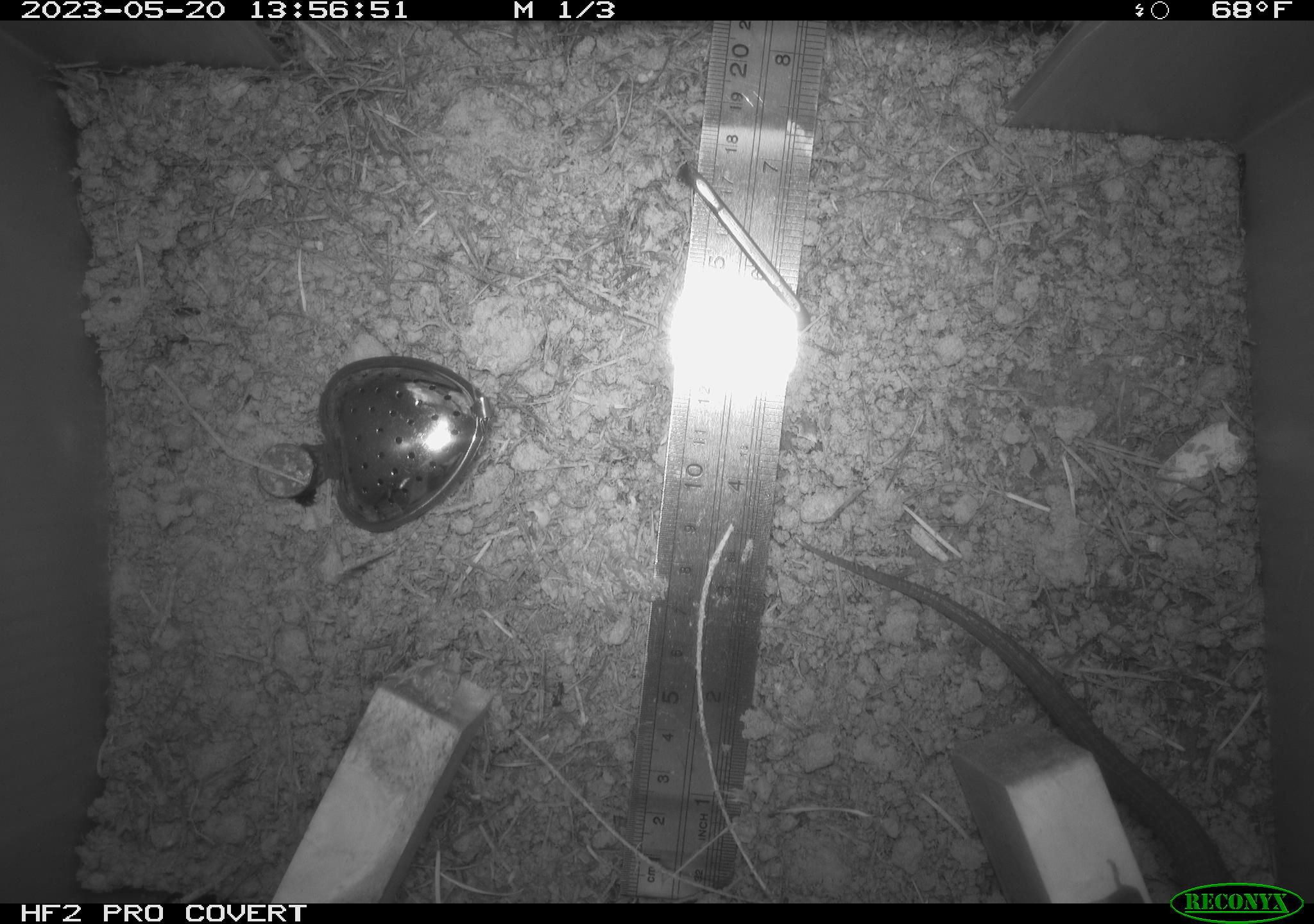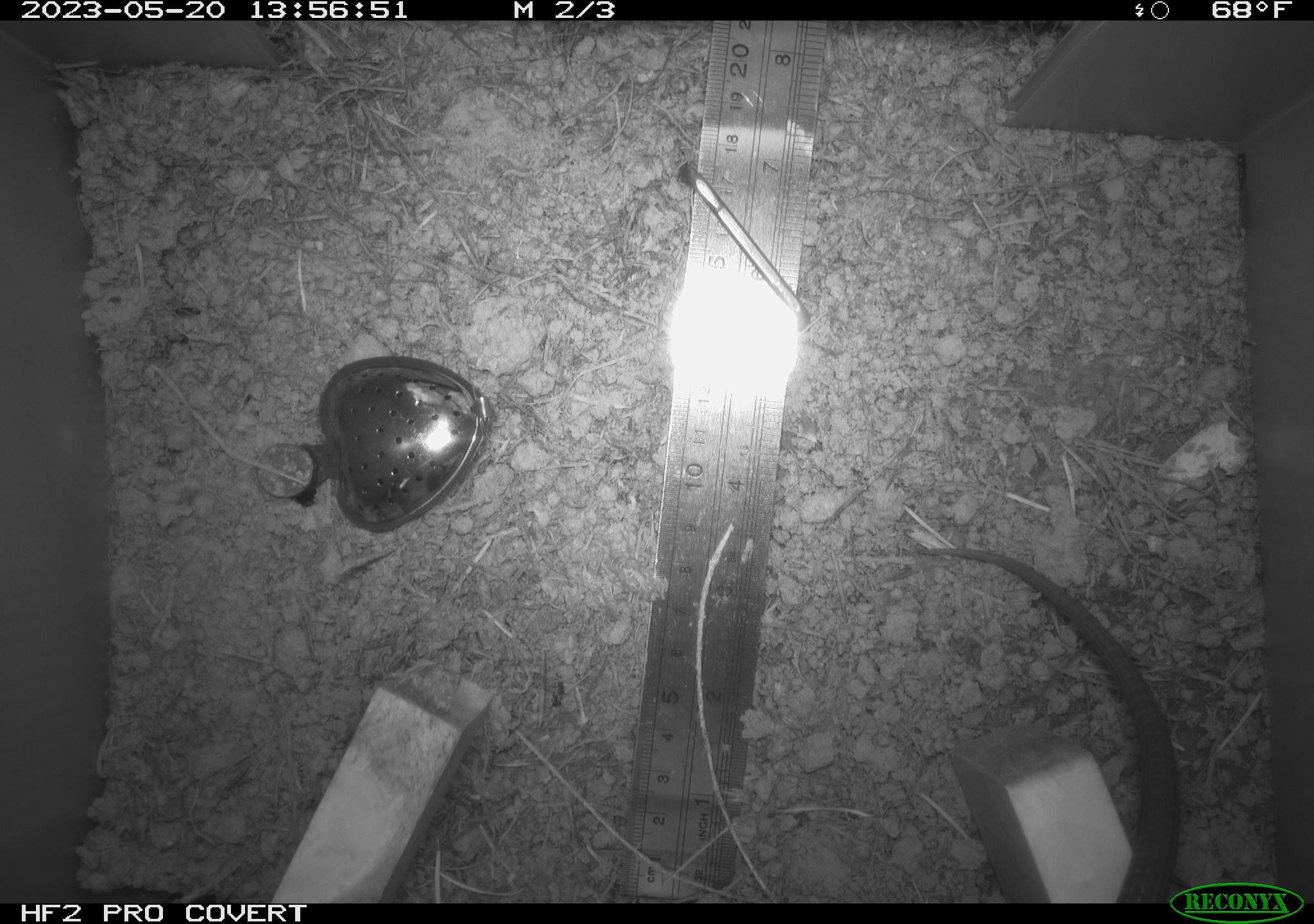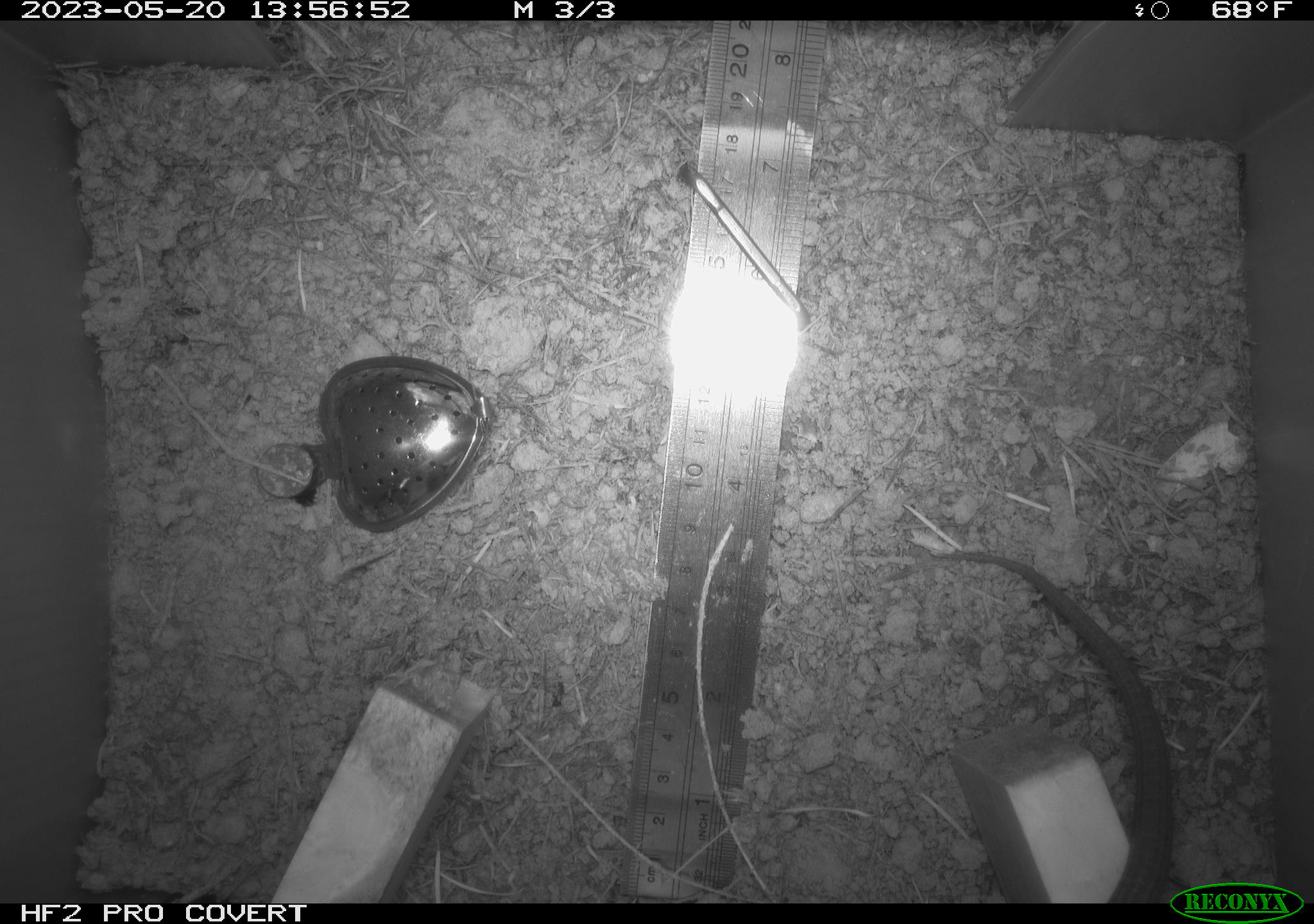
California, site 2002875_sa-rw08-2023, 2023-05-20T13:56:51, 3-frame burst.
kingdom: Animalia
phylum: Chordata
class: Reptilia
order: Squamata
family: Anguidae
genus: Elgaria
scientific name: Elgaria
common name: alligator lizards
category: elgaria species